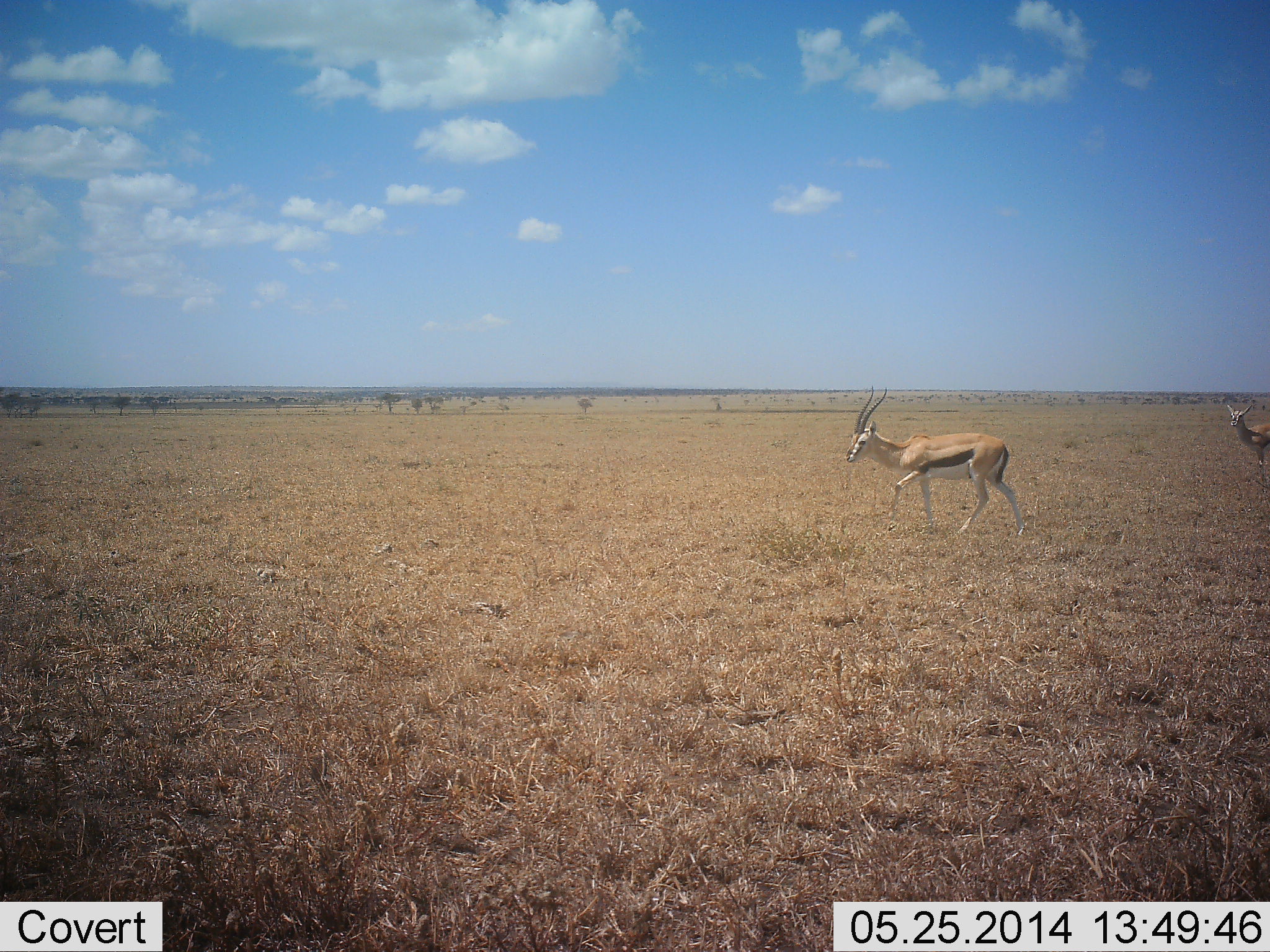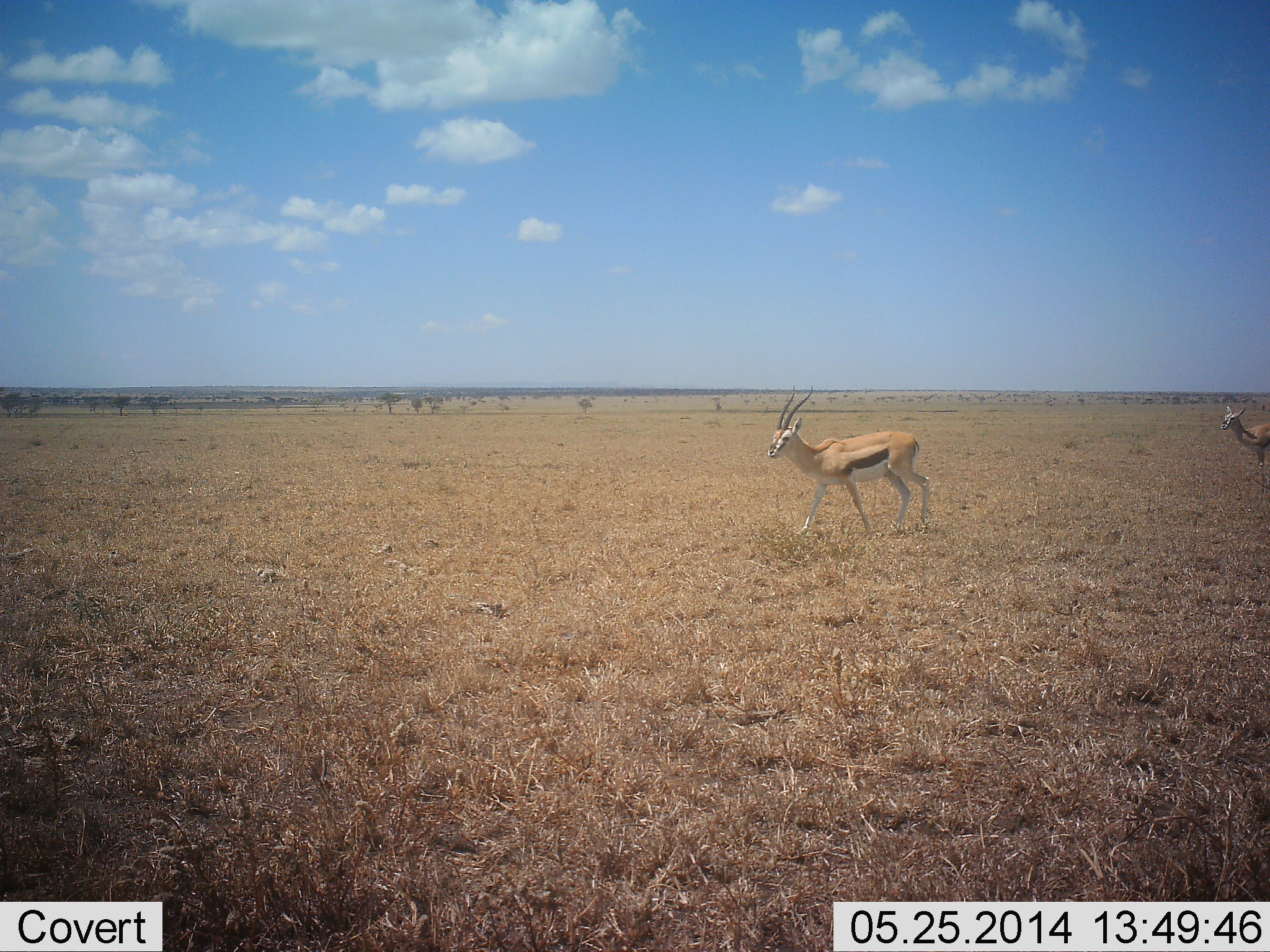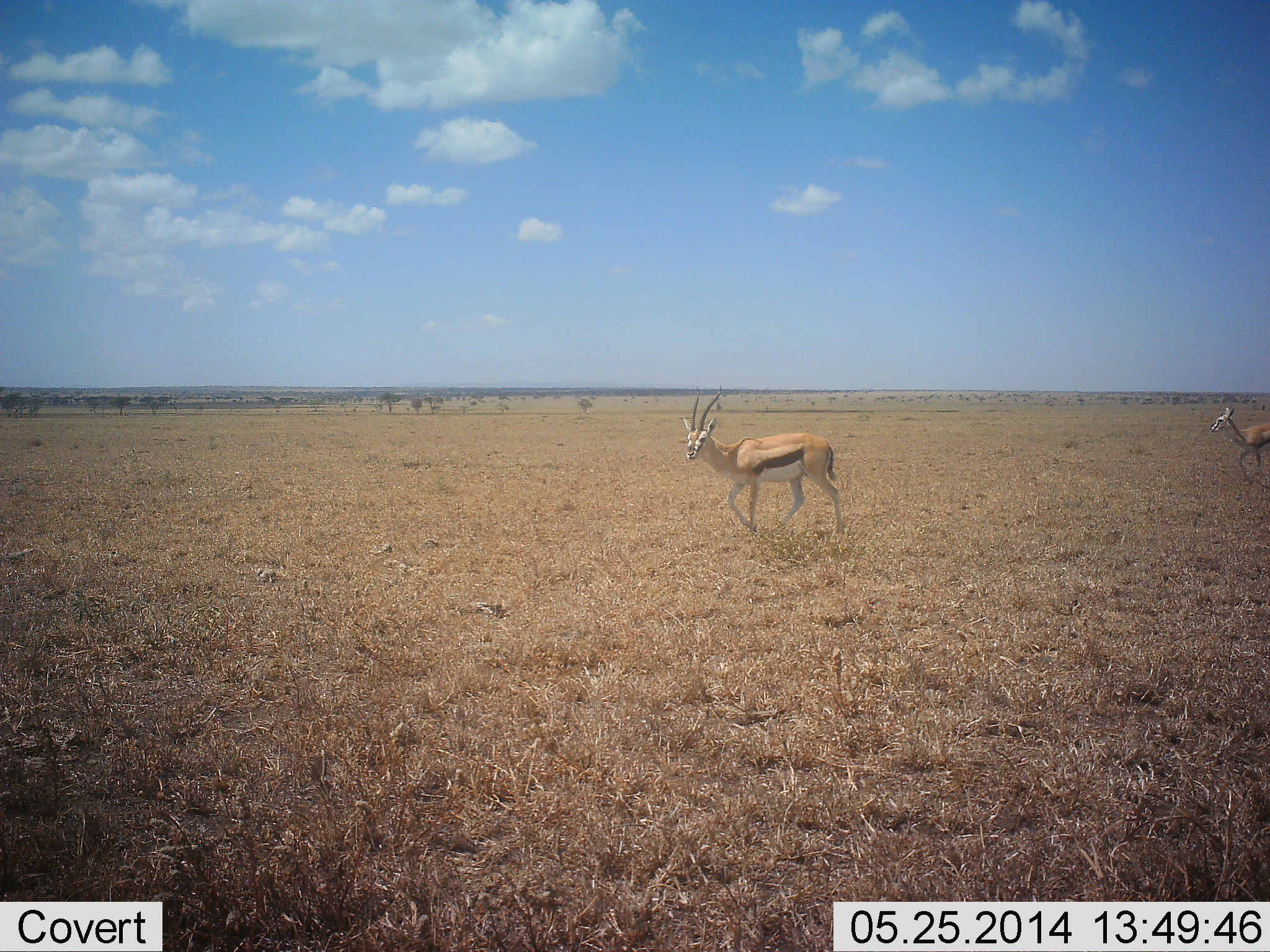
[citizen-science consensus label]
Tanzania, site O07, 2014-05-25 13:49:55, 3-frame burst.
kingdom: Animalia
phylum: Chordata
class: Mammalia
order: Artiodactyla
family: Bovidae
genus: Eudorcas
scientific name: Eudorcas thomsonii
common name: thomson's gazelle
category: gazellethomsons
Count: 2.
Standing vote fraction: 20%.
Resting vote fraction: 0%.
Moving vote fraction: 90%.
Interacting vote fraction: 0%.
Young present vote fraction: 10%.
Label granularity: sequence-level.